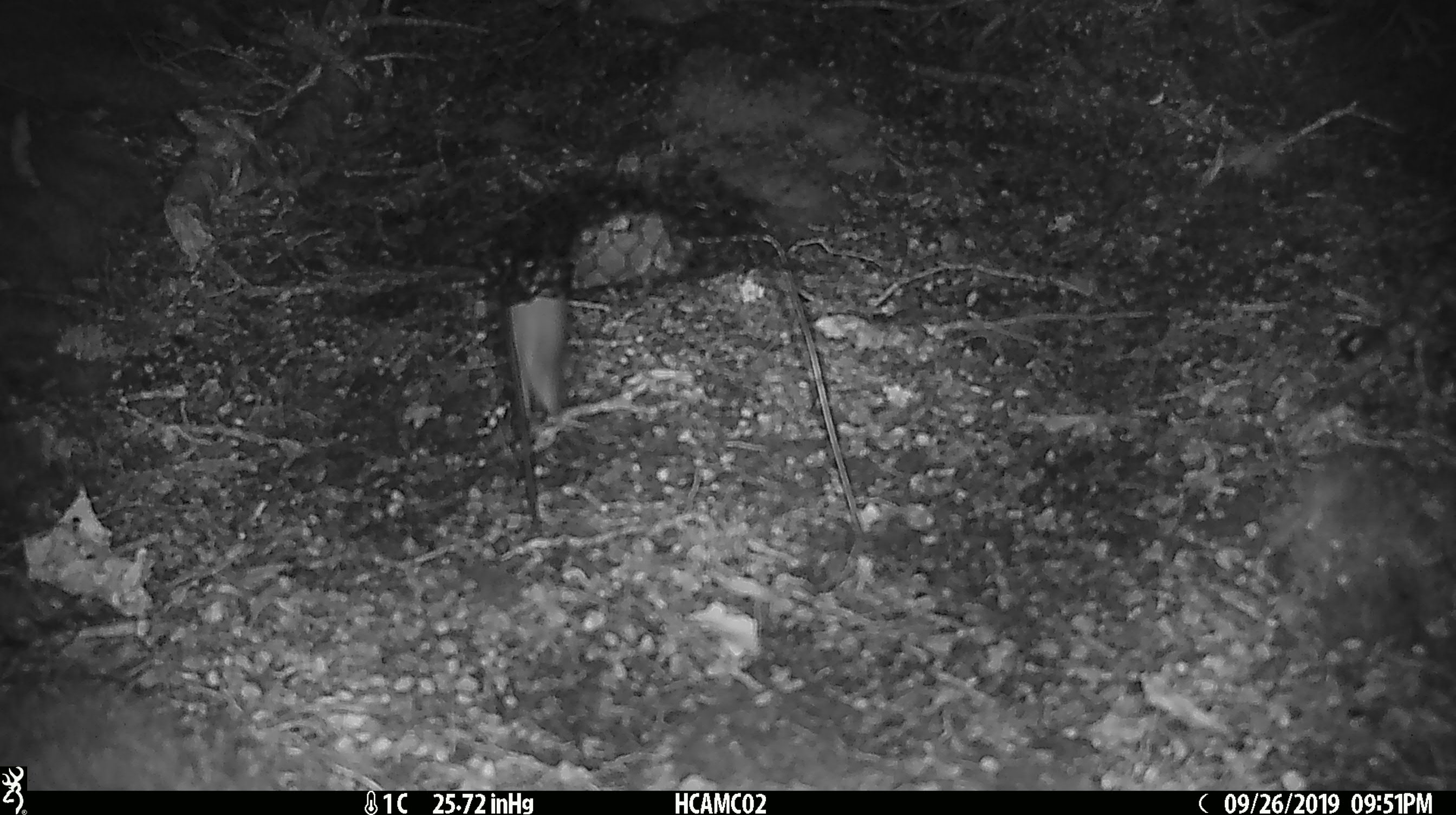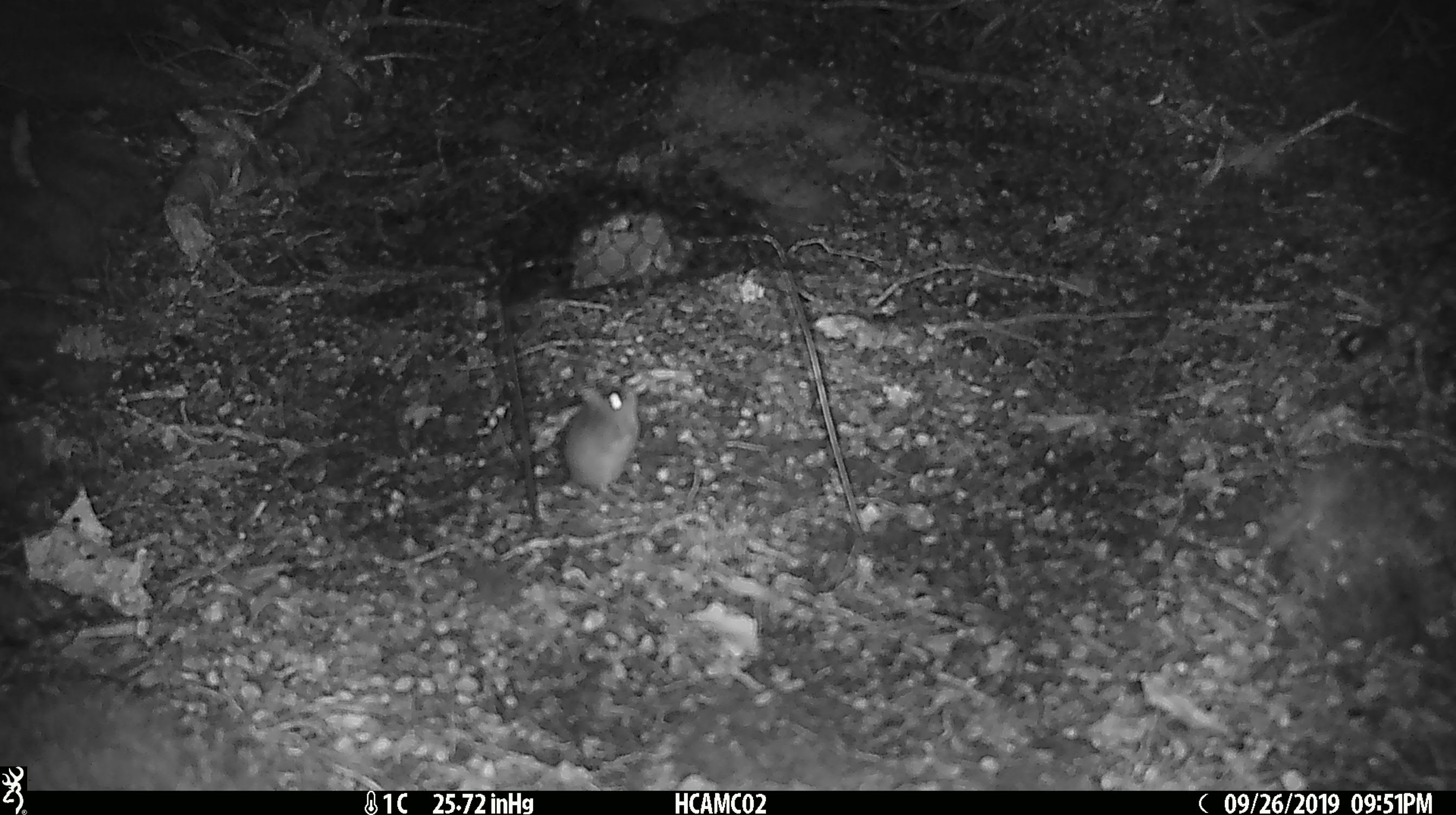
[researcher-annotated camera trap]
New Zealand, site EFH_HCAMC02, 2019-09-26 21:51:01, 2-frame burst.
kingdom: Animalia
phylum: Chordata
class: Mammalia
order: Rodentia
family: Muridae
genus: Mus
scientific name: Mus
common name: mouse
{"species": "mouse (Mus)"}